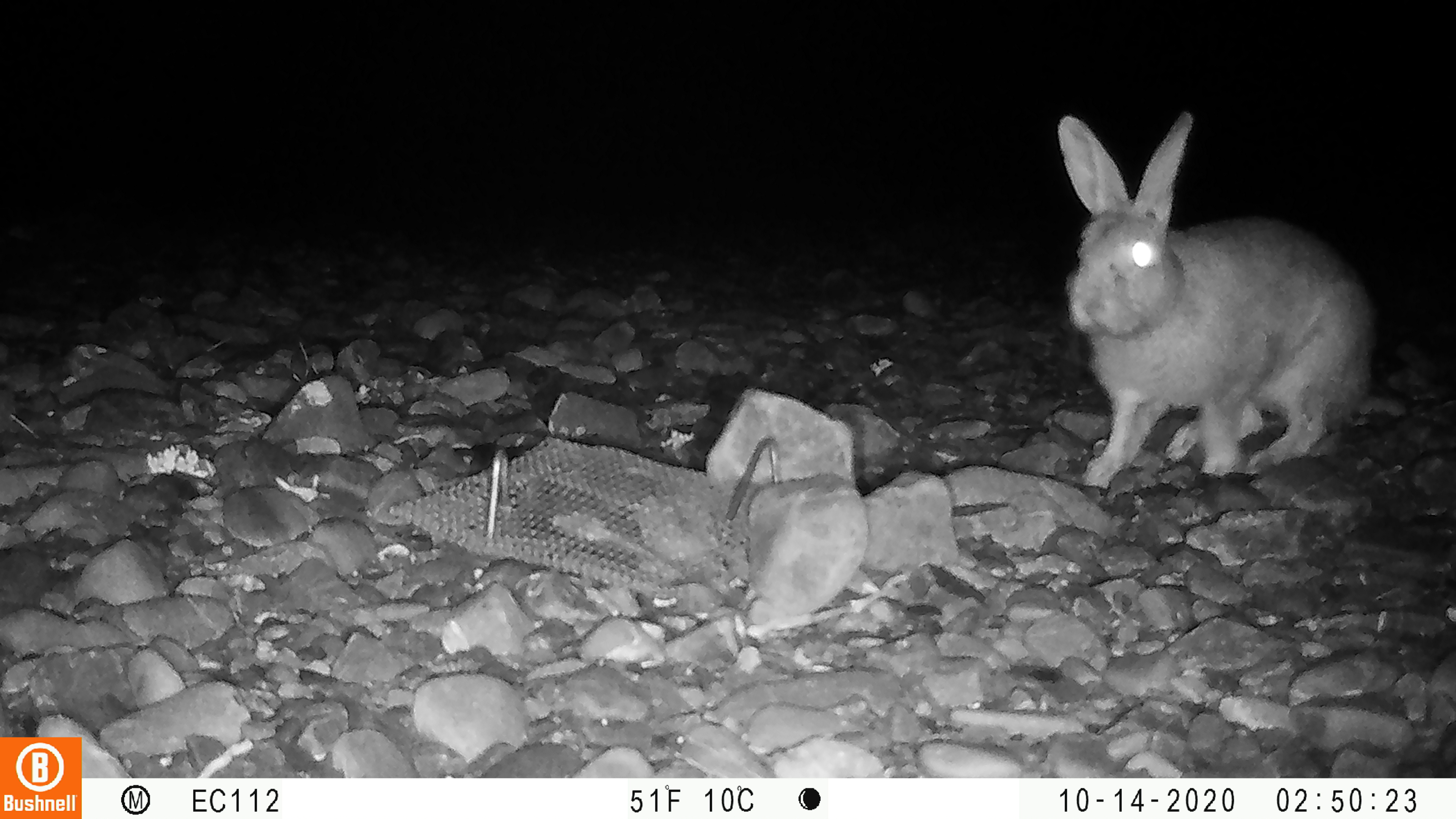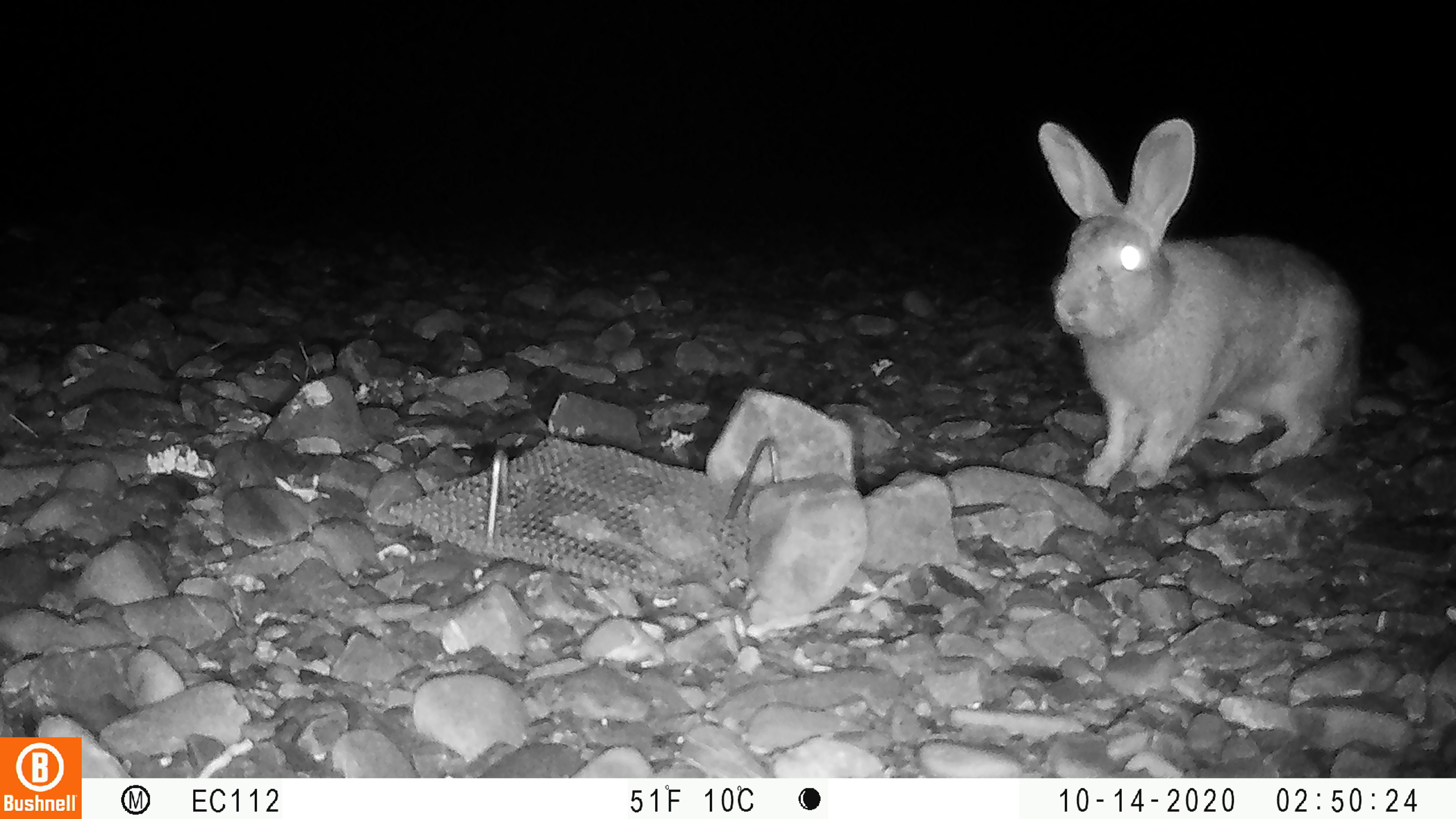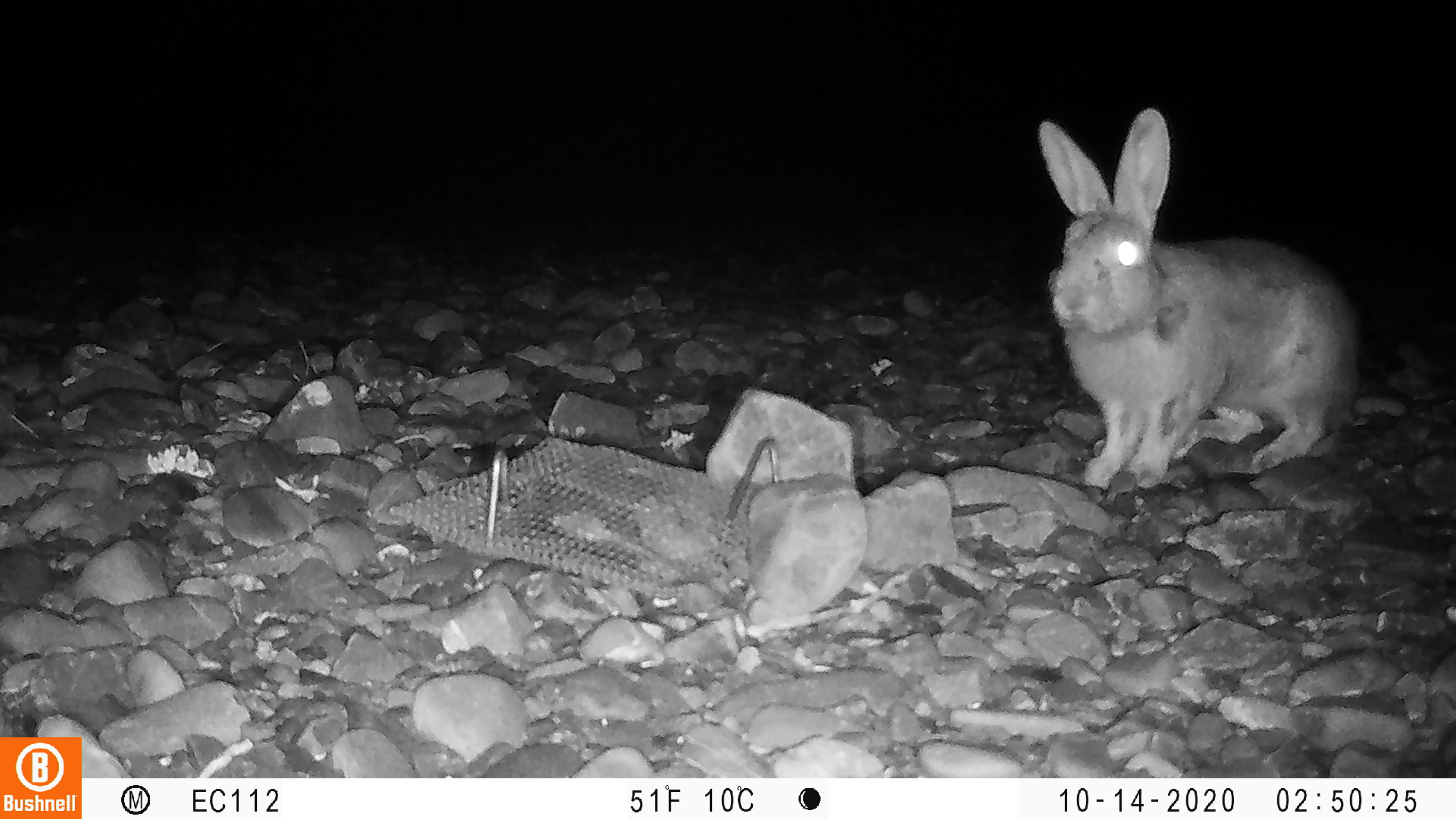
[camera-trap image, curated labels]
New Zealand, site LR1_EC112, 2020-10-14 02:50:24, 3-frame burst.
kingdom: Animalia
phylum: Chordata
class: Mammalia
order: Lagomorpha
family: Leporidae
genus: Oryctolagus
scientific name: Oryctolagus cuniculus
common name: european rabbit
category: rabbit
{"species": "rabbit (european rabbit) (Oryctolagus cuniculus)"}